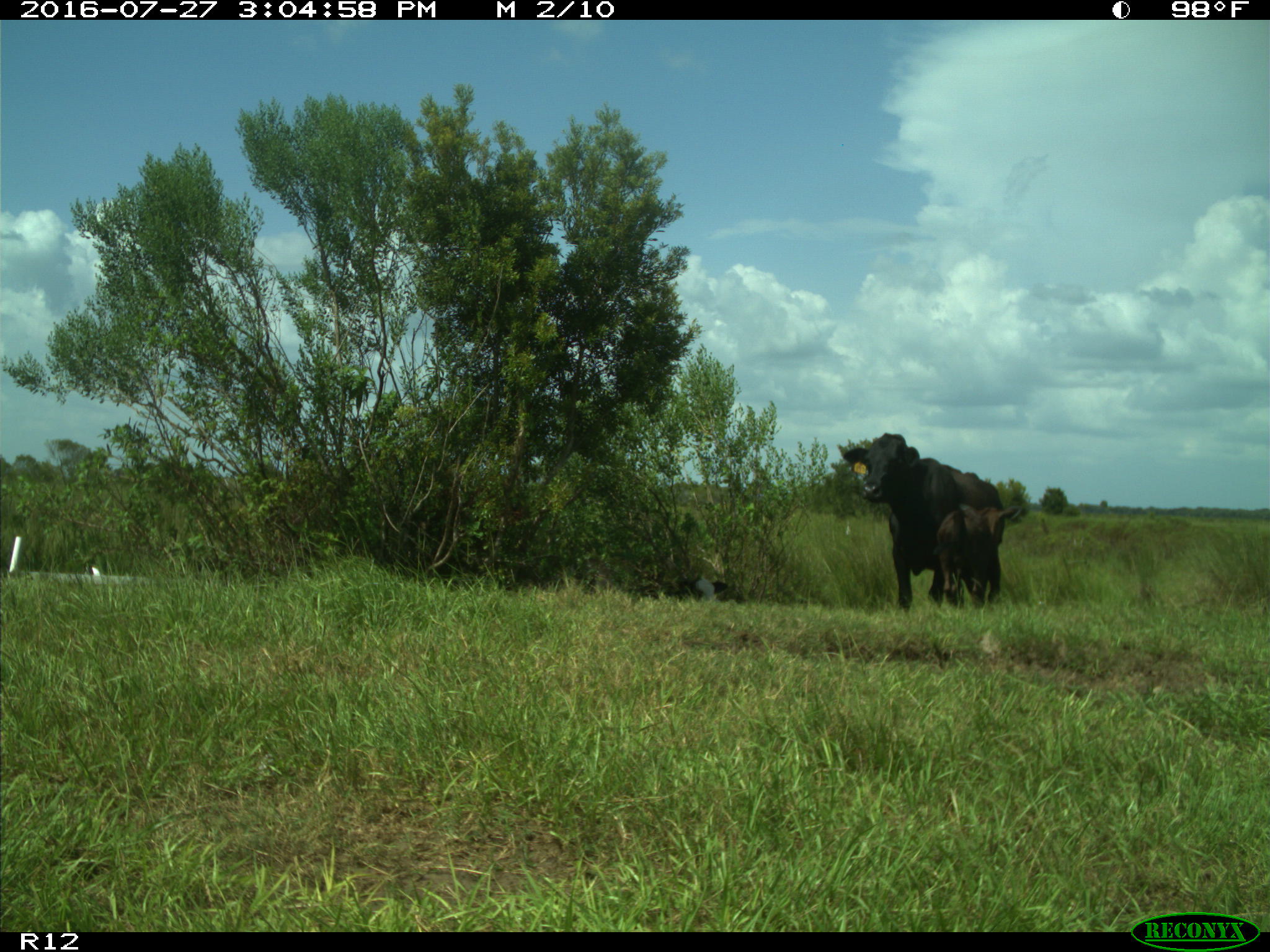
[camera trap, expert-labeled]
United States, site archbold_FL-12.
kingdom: Animalia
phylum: Chordata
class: Mammalia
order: Artiodactyla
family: Bovidae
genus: Bos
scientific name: Bos taurus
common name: domestic cow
Bos taurus (domestic cow).